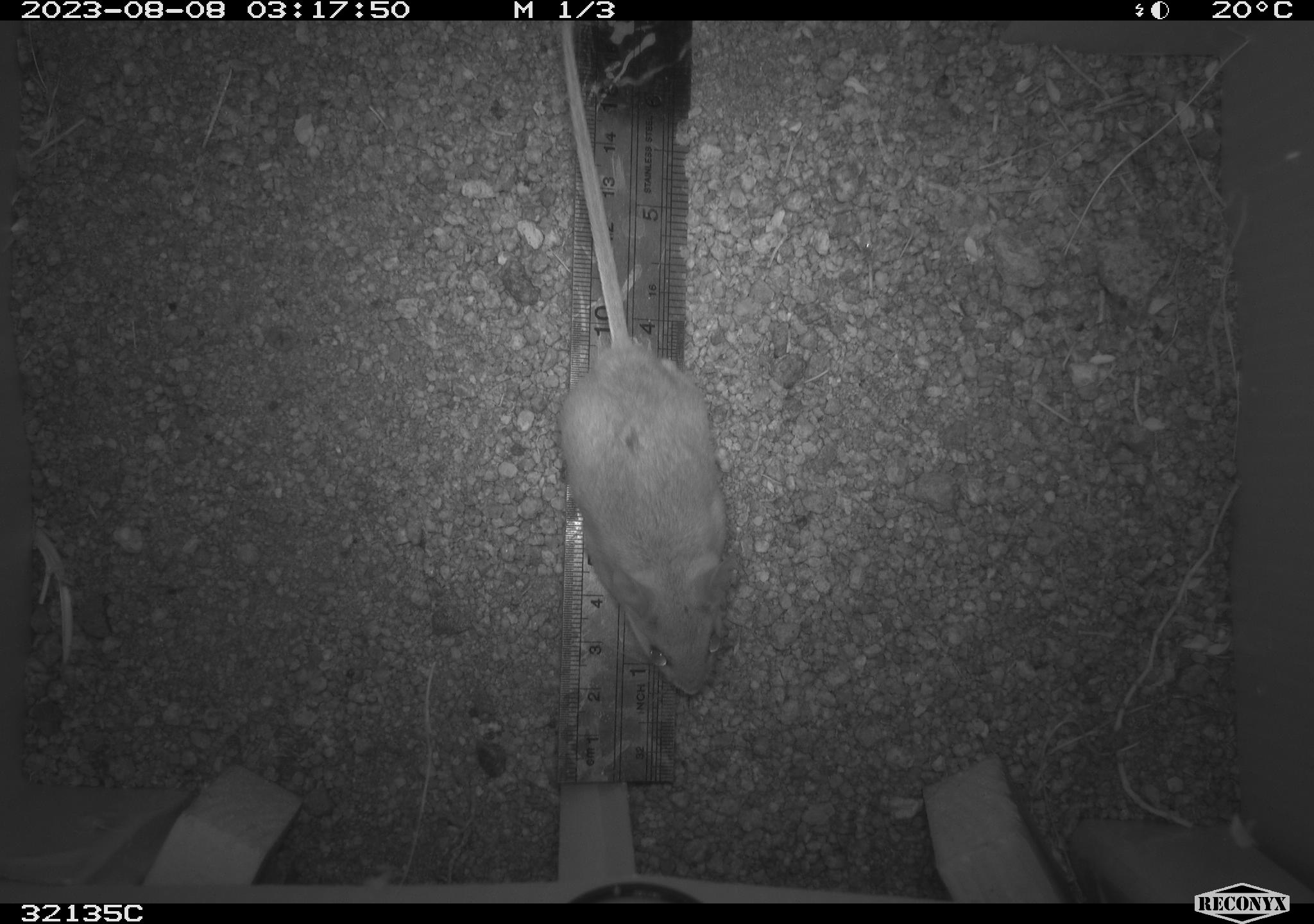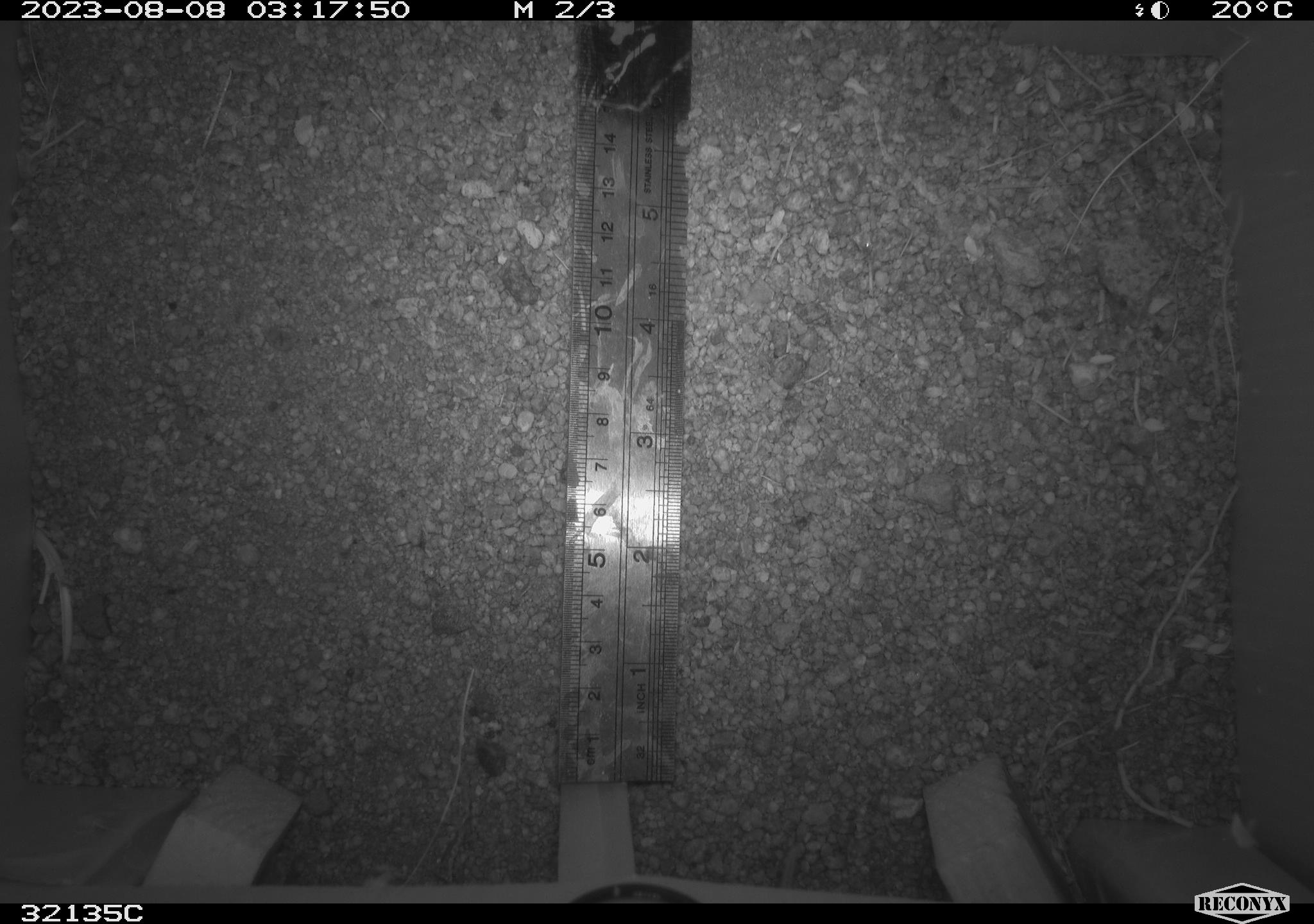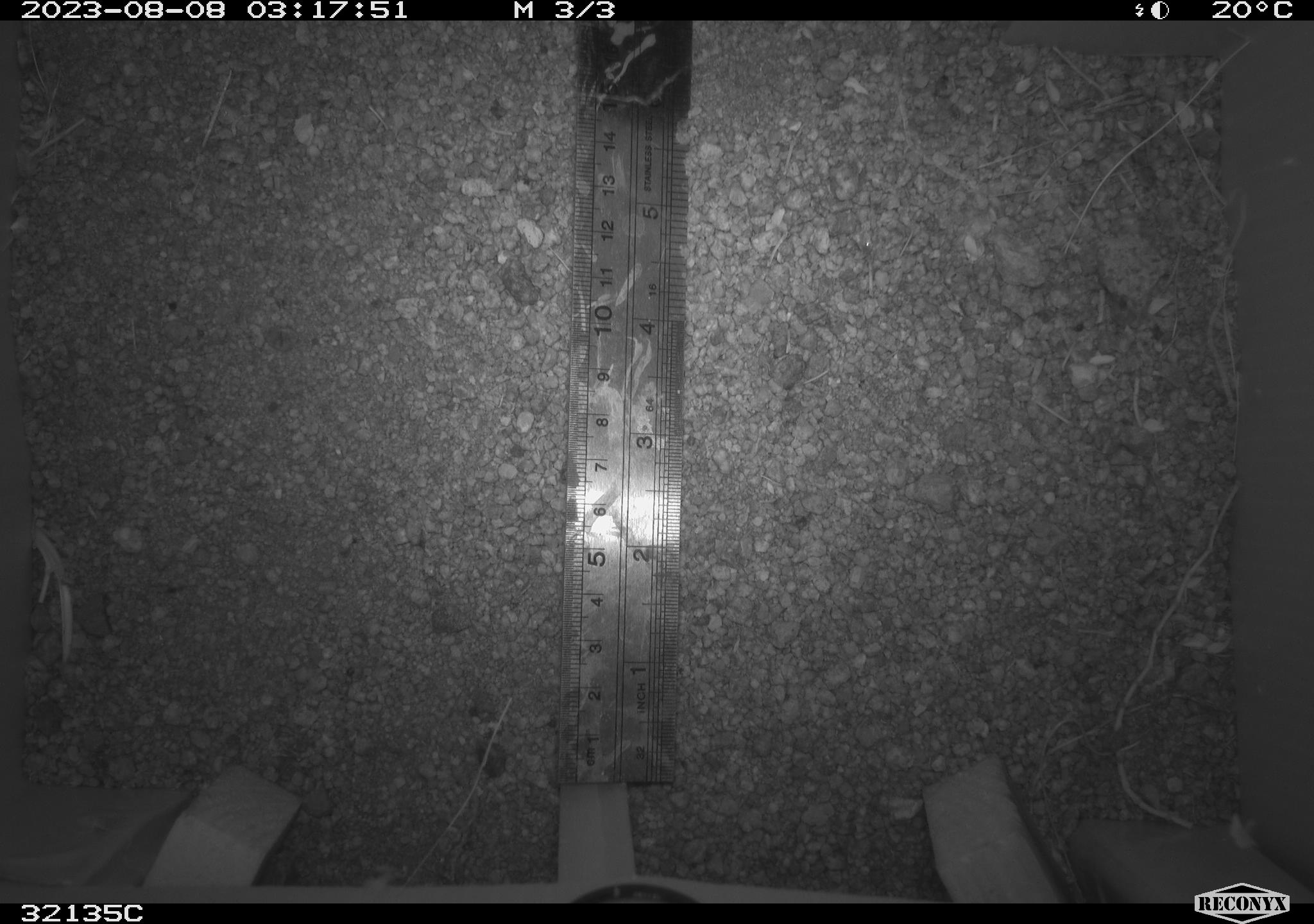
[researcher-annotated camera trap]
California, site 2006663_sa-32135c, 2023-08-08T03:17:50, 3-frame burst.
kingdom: Animalia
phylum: Chordata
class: Mammalia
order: Rodentia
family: Cricetidae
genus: Neotoma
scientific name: Neotoma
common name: pack rat or woodrat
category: neotoma species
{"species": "neotoma species (pack rat or woodrat) (Neotoma)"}